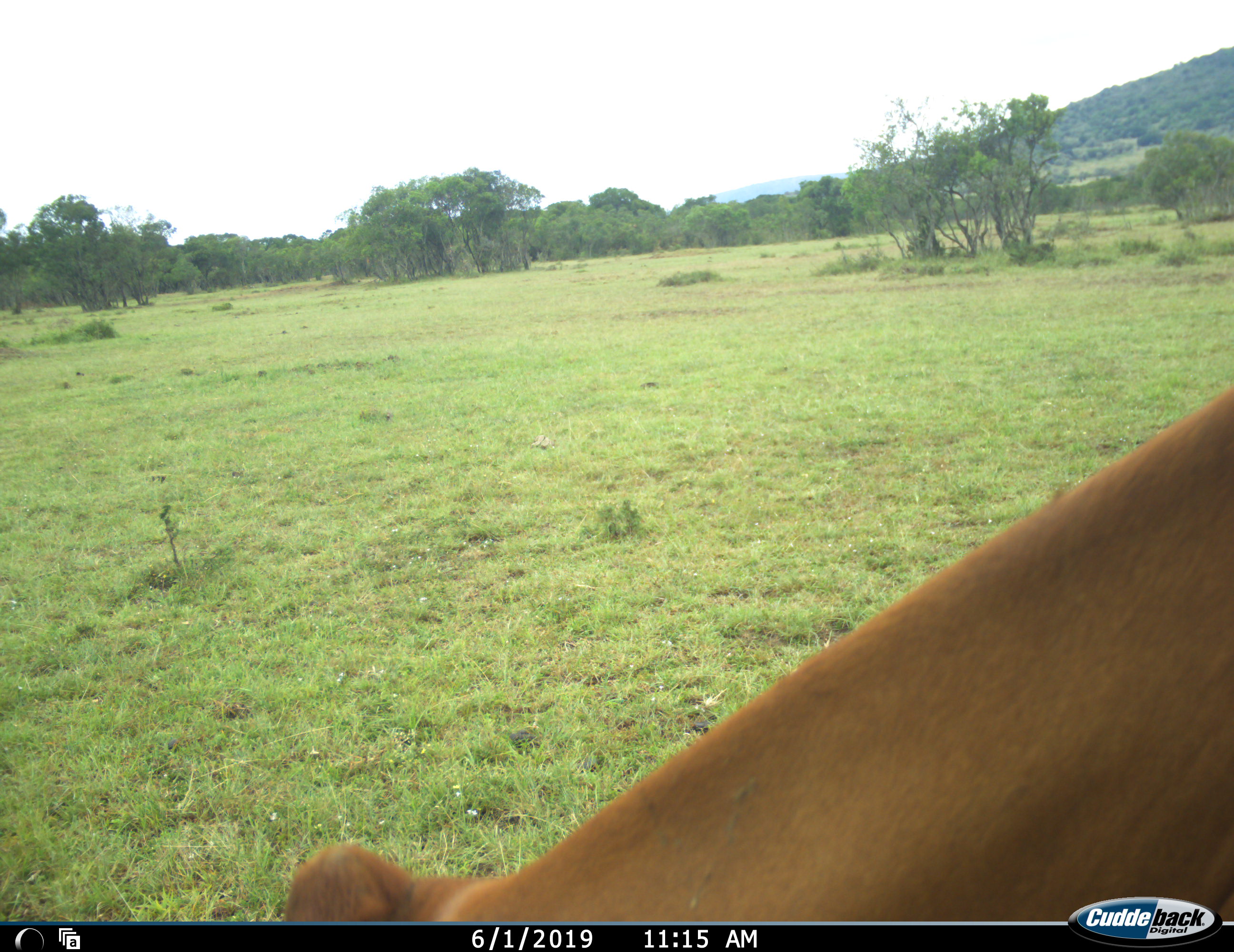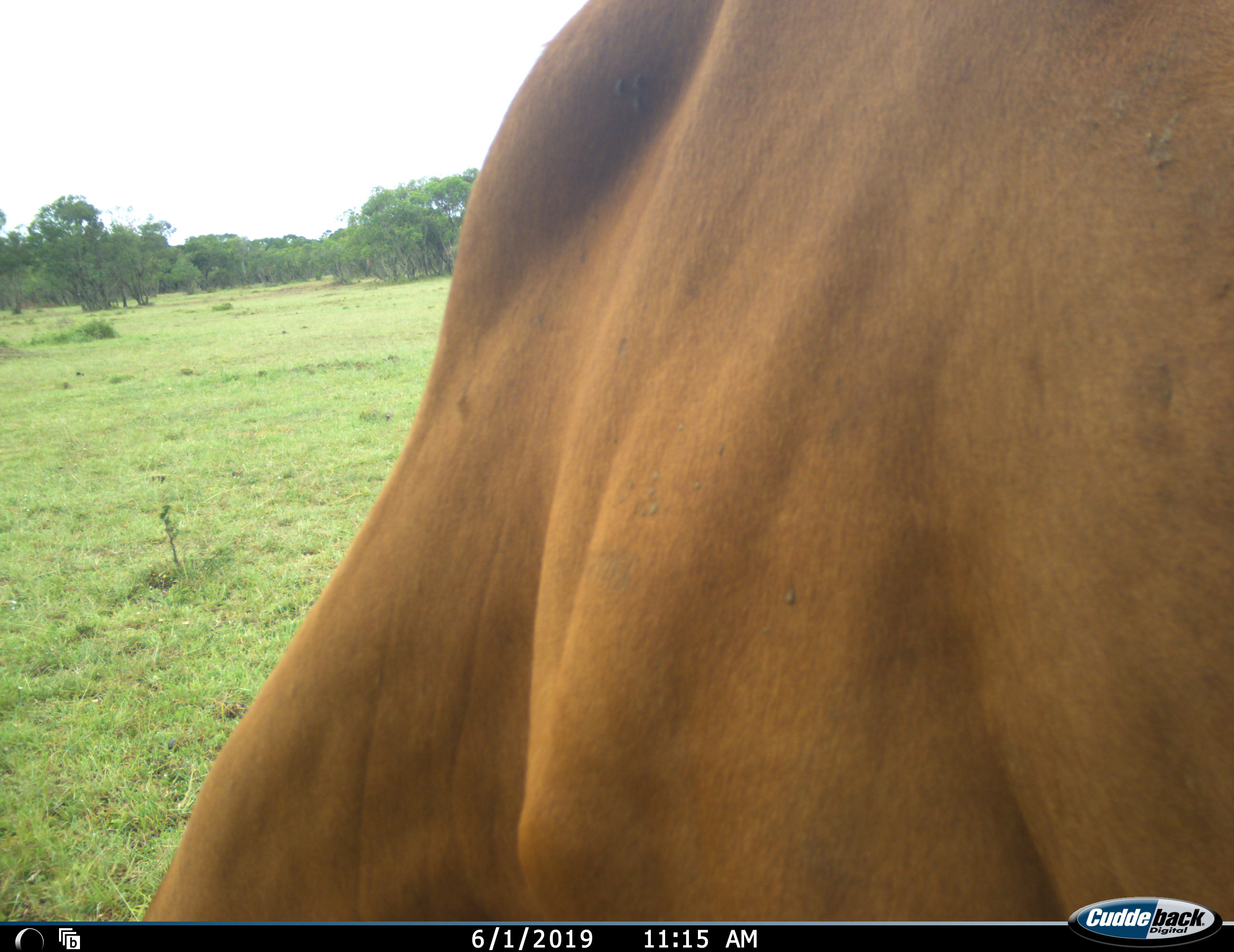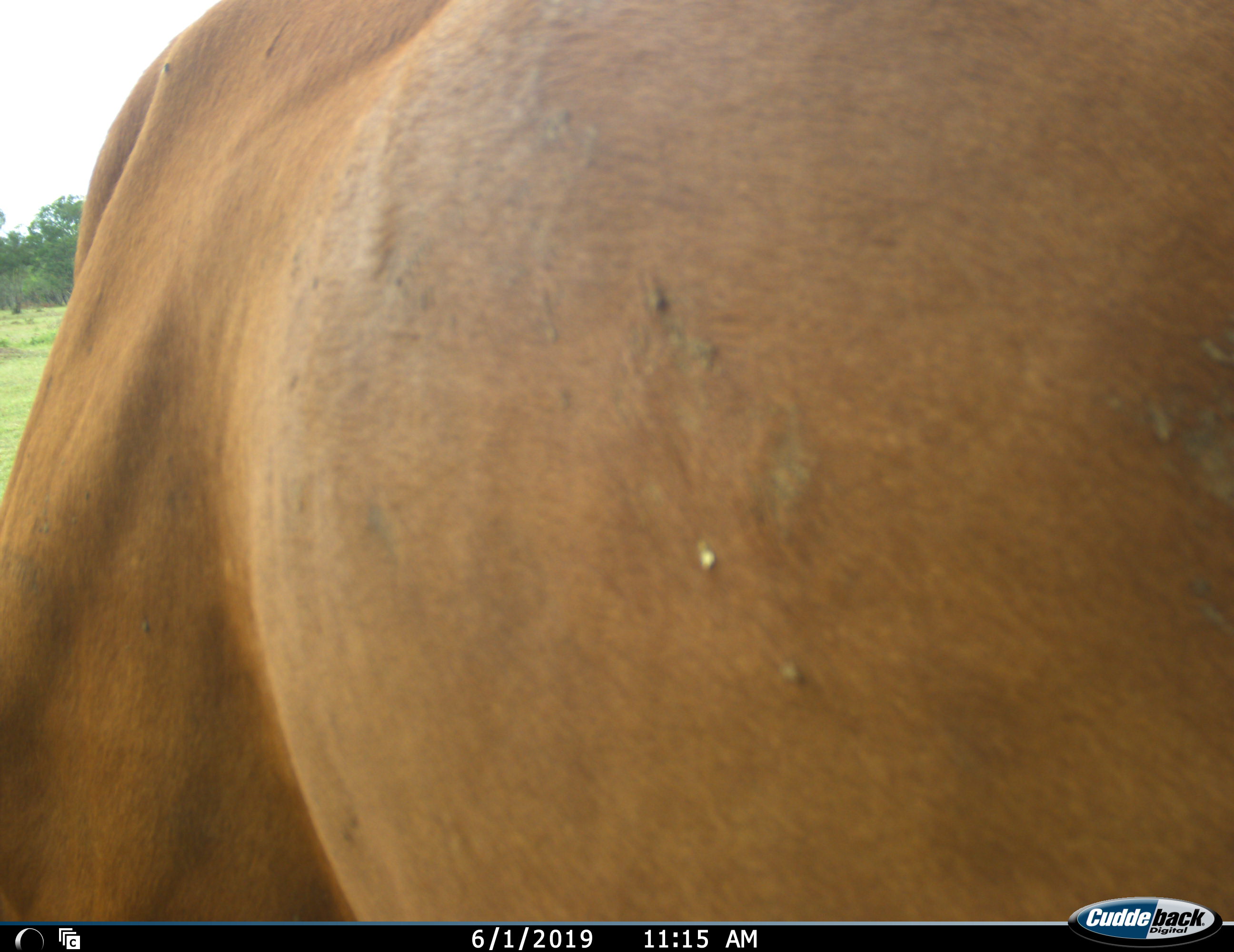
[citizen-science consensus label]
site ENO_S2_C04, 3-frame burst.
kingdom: Animalia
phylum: Chordata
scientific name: Vertebrata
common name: domestic animal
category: domesticanimal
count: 1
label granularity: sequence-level